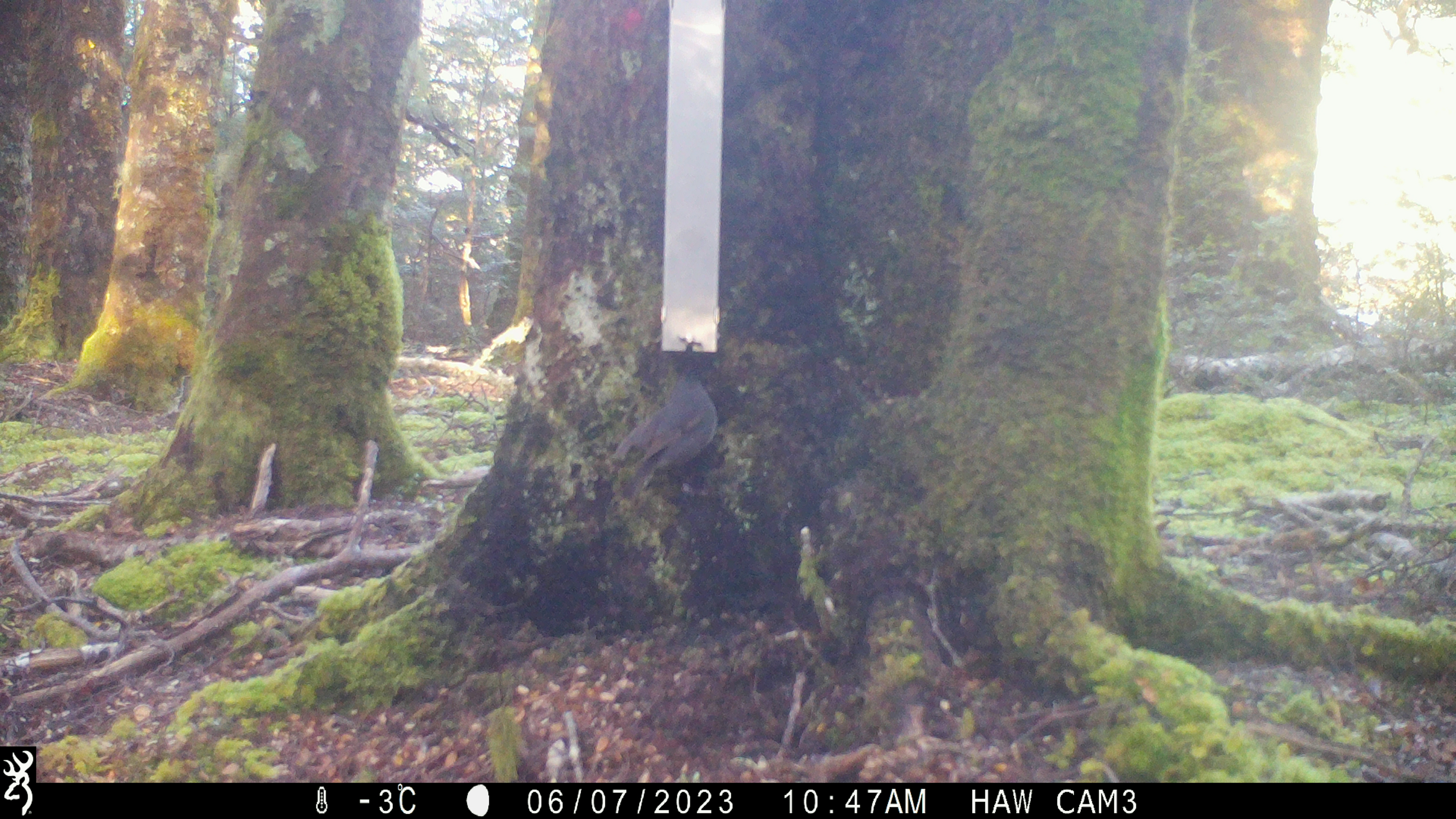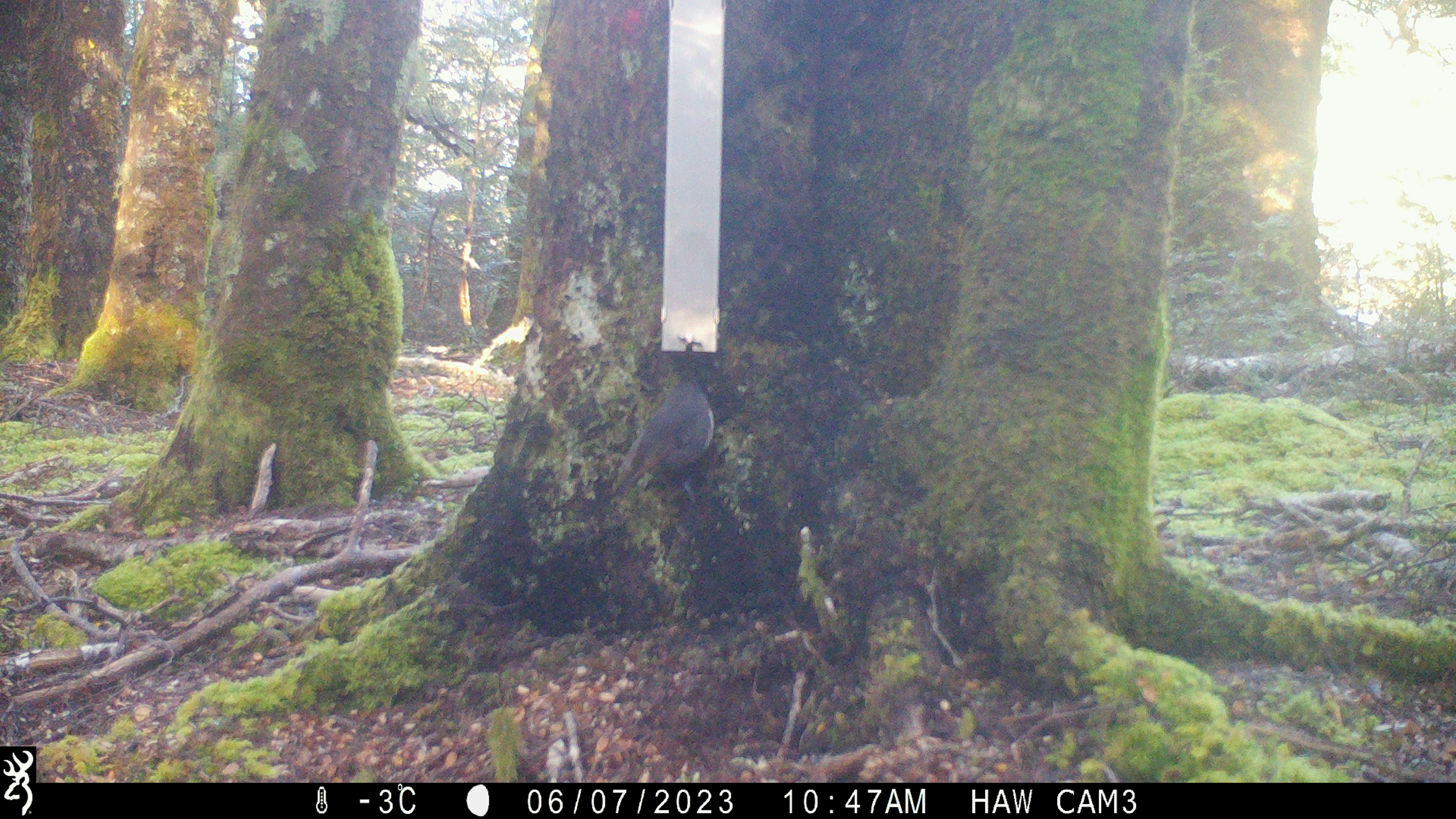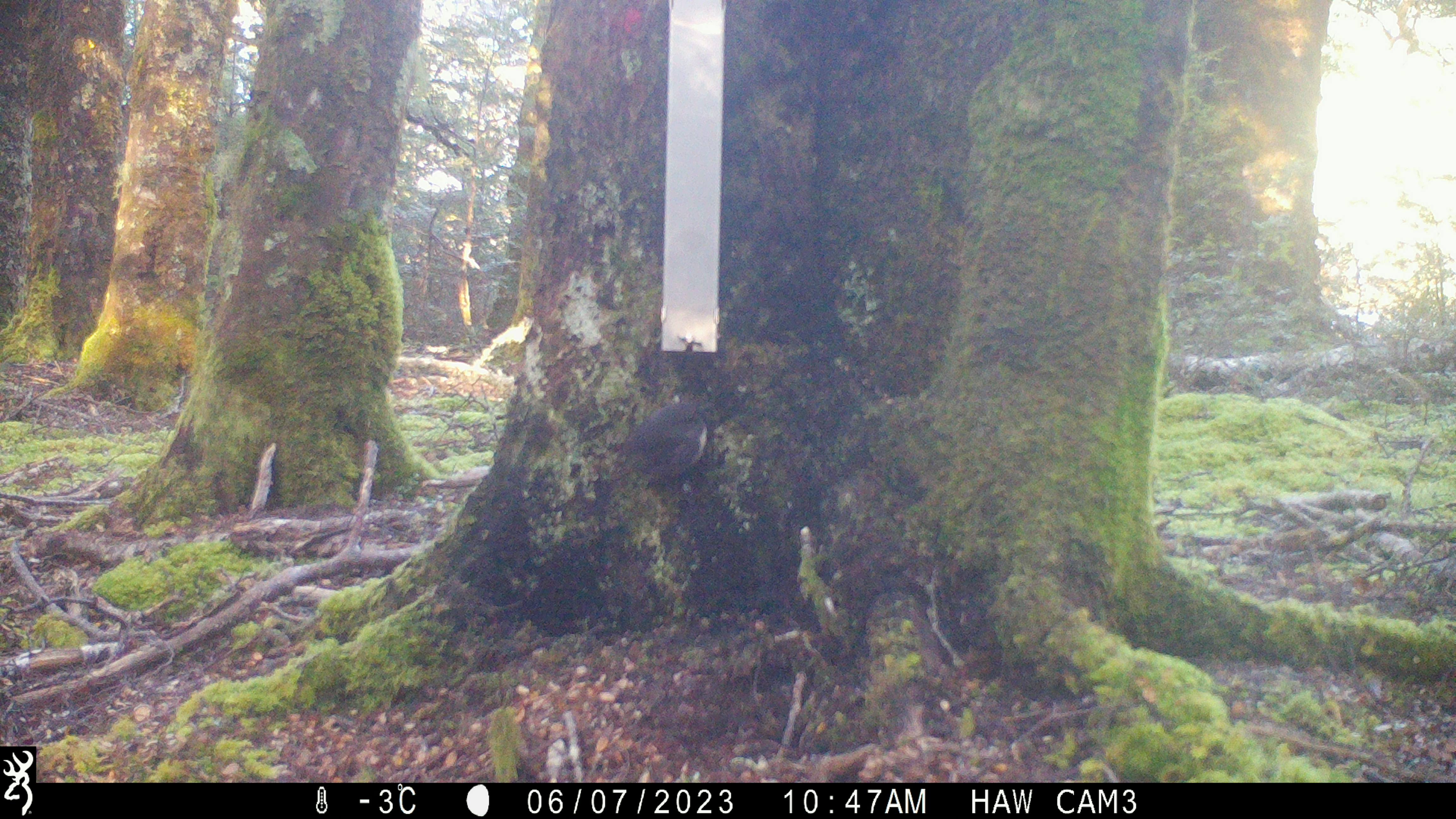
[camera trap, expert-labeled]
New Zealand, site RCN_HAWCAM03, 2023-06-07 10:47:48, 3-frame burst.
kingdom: Animalia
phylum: Chordata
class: Aves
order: Passeriformes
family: Petroicidae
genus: Petroica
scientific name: Petroica australis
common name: new zealand robin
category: robin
Robin (new zealand robin) (Petroica australis).